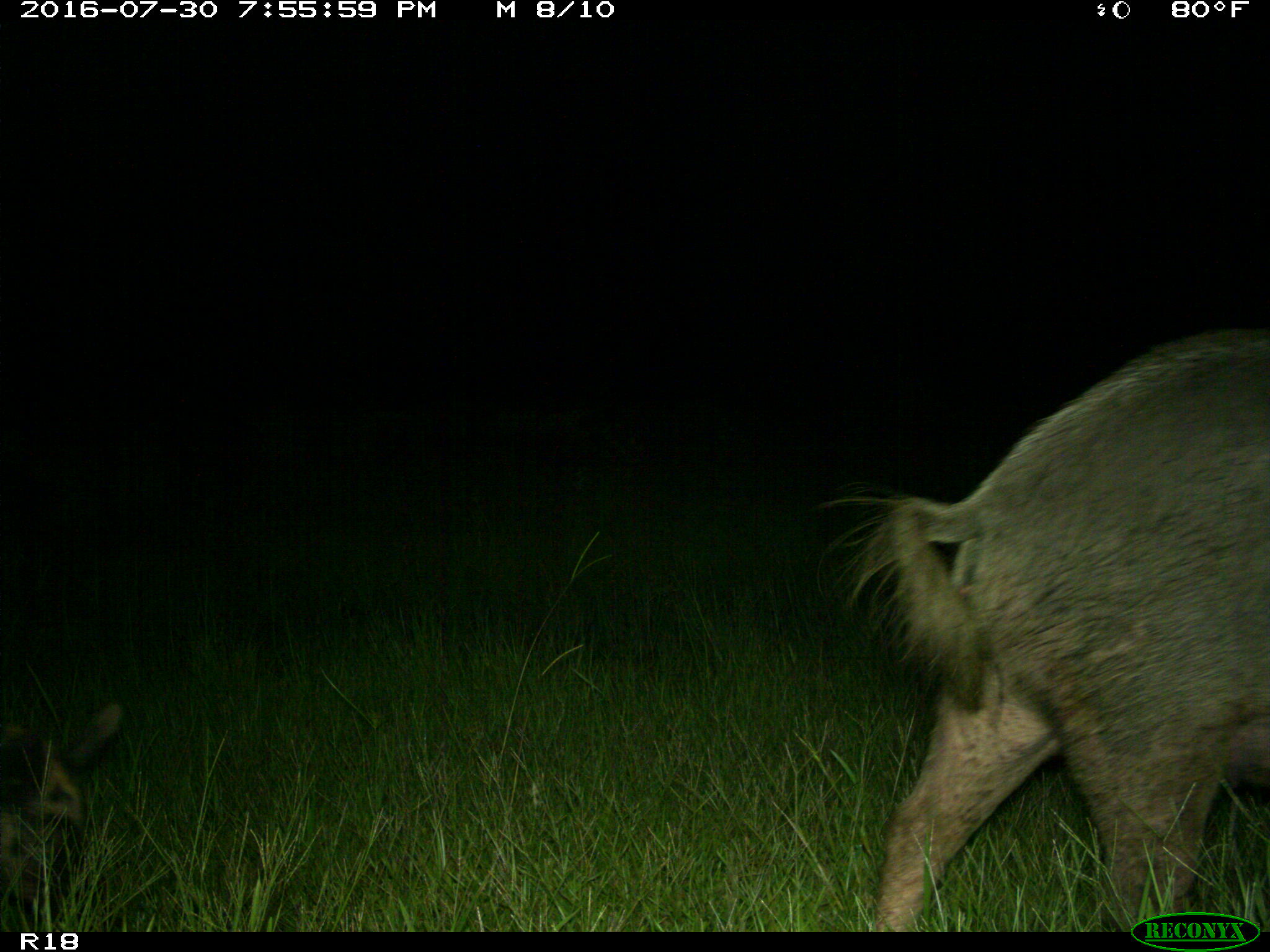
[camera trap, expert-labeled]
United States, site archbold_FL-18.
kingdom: Animalia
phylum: Chordata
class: Mammalia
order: Artiodactyla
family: Suidae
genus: Sus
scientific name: Sus scrofa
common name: wild boar